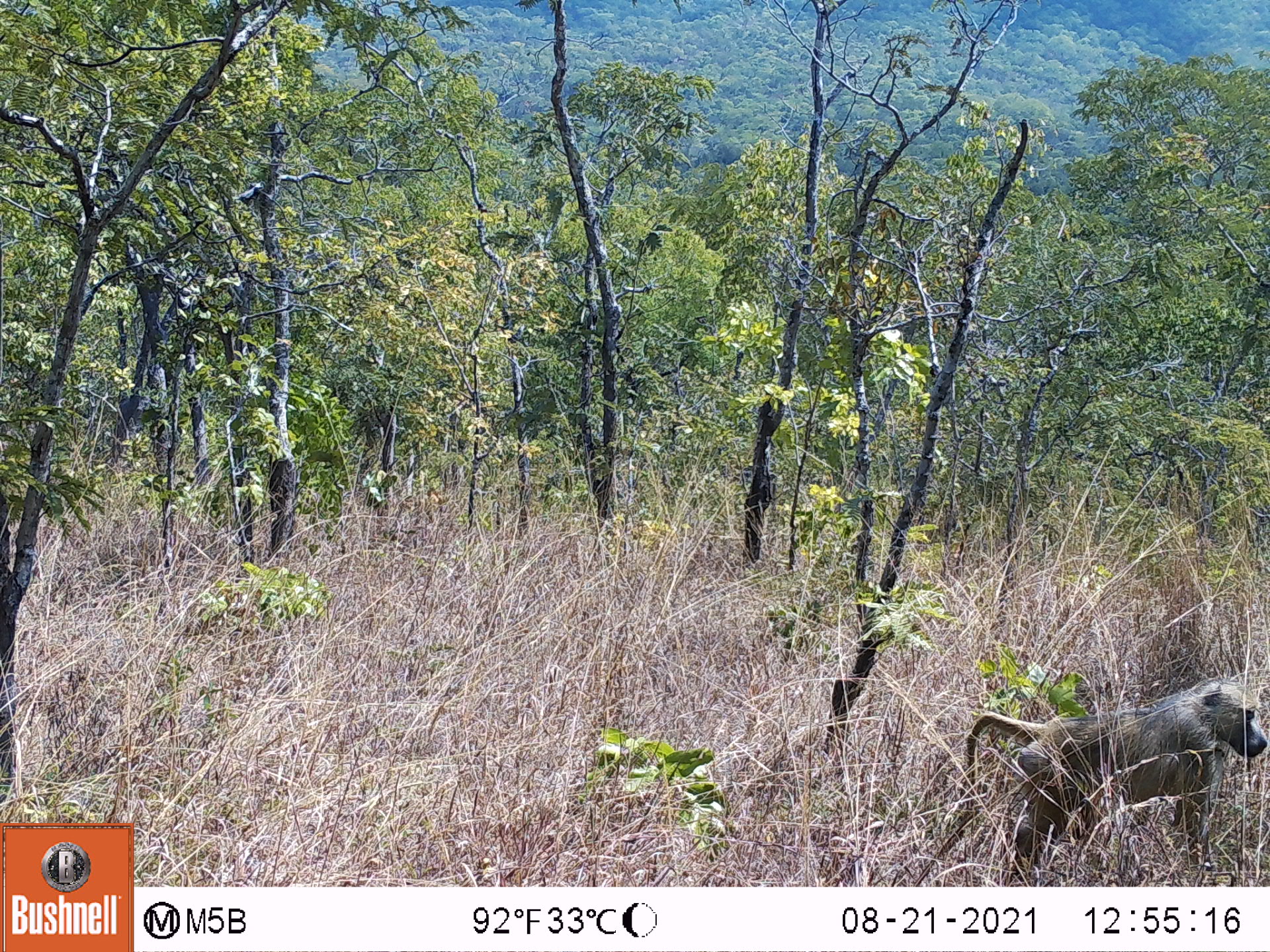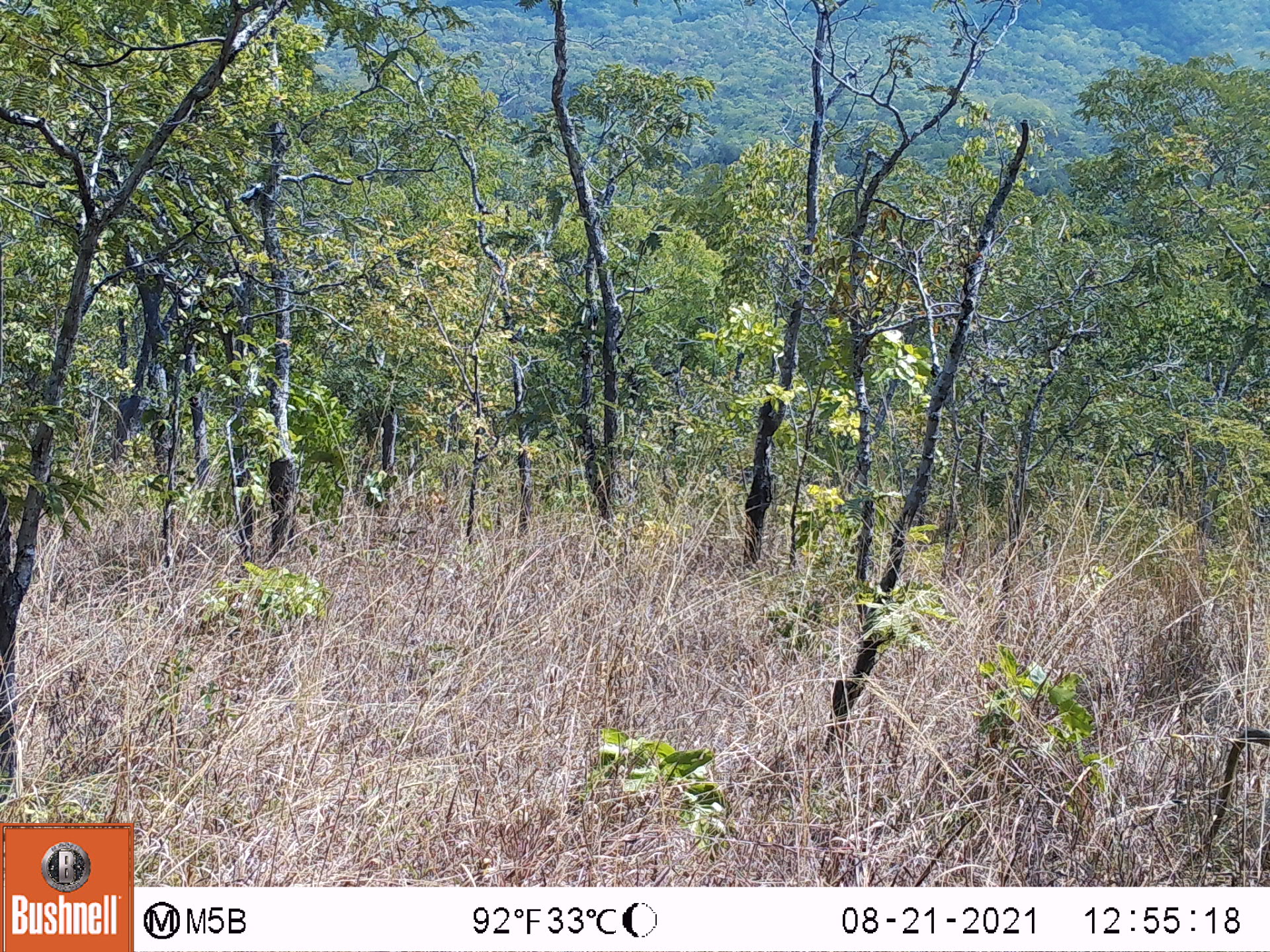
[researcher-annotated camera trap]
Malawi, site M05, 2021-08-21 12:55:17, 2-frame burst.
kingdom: Animalia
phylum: Chordata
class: Mammalia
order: Primates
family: Cercopithecidae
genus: Papio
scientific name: Papio cynocephalus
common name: yellow baboon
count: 1